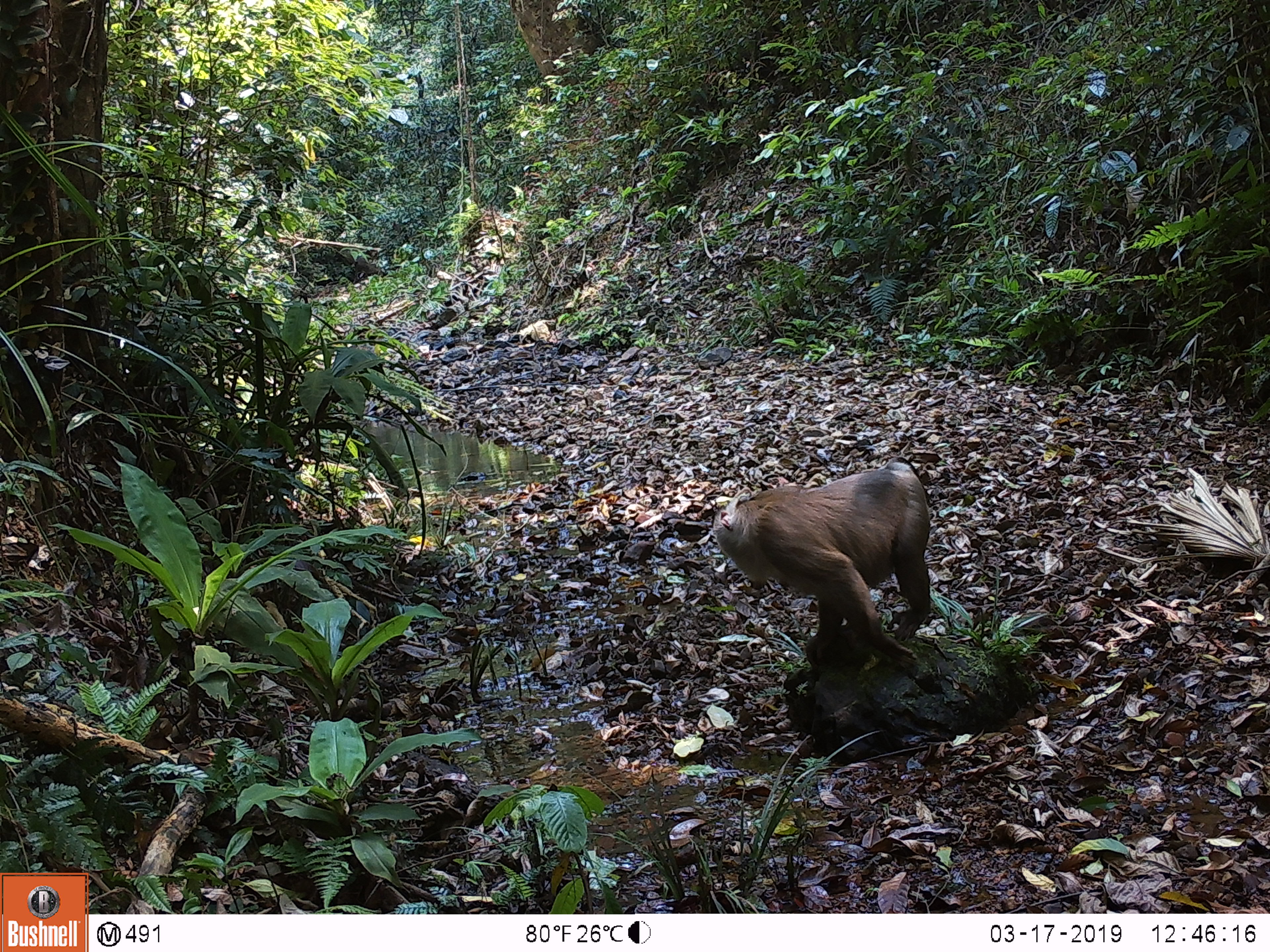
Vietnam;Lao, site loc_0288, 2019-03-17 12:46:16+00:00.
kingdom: Animalia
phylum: Chordata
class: Mammalia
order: Primates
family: Cercopithecidae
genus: Macaca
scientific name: Macaca nemestrina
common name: pig-tailed macaque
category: pig tailed macaque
Pig tailed macaque (pig-tailed macaque) (Macaca nemestrina). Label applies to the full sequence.